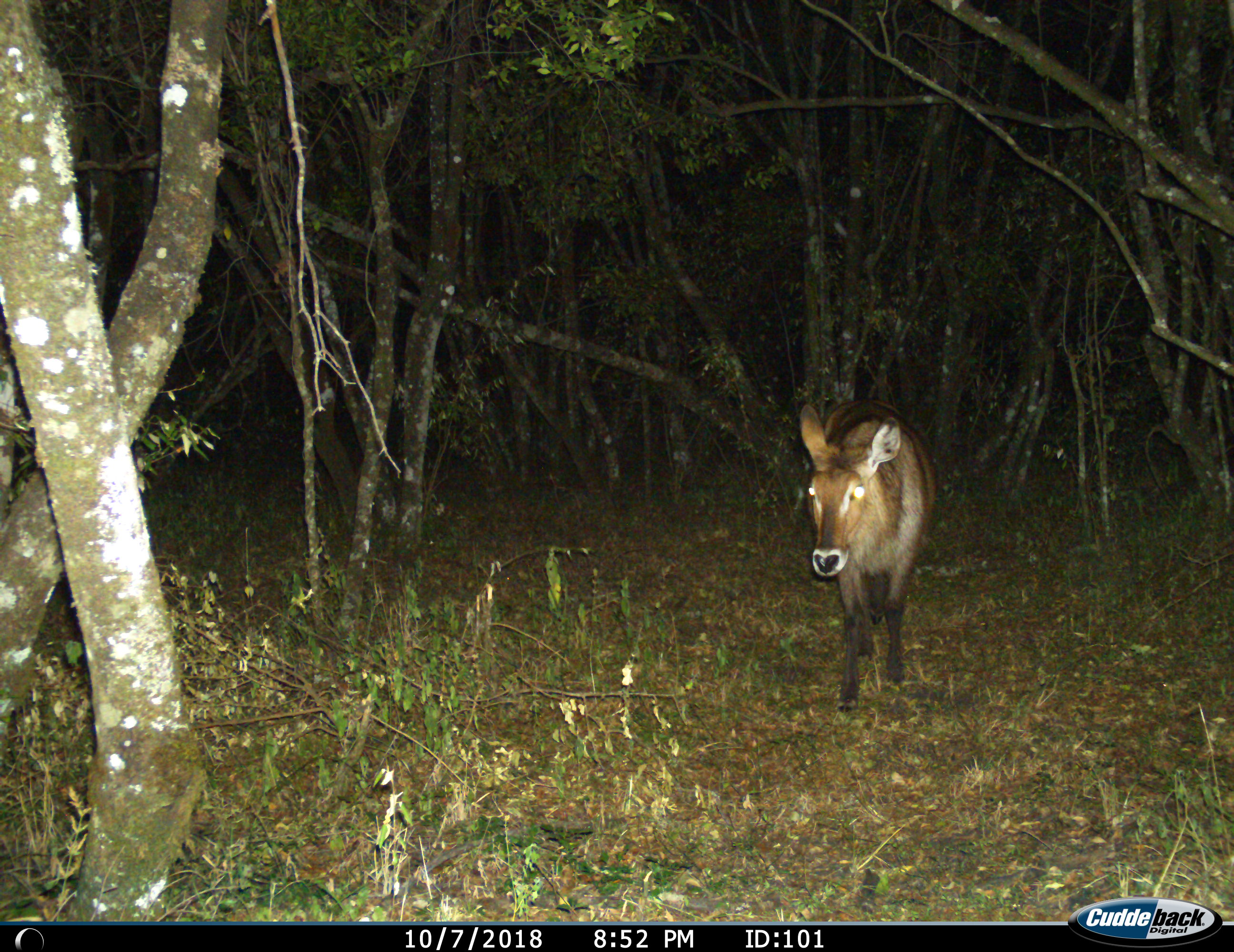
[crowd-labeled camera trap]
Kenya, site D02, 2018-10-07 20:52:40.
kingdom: Animalia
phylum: Chordata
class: Mammalia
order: Artiodactyla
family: Bovidae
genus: Kobus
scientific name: Kobus ellipsiprymnus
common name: waterbuck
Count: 1.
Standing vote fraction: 60%.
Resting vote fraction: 0%.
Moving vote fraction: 40%.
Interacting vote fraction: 0%.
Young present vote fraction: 0%.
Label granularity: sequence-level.